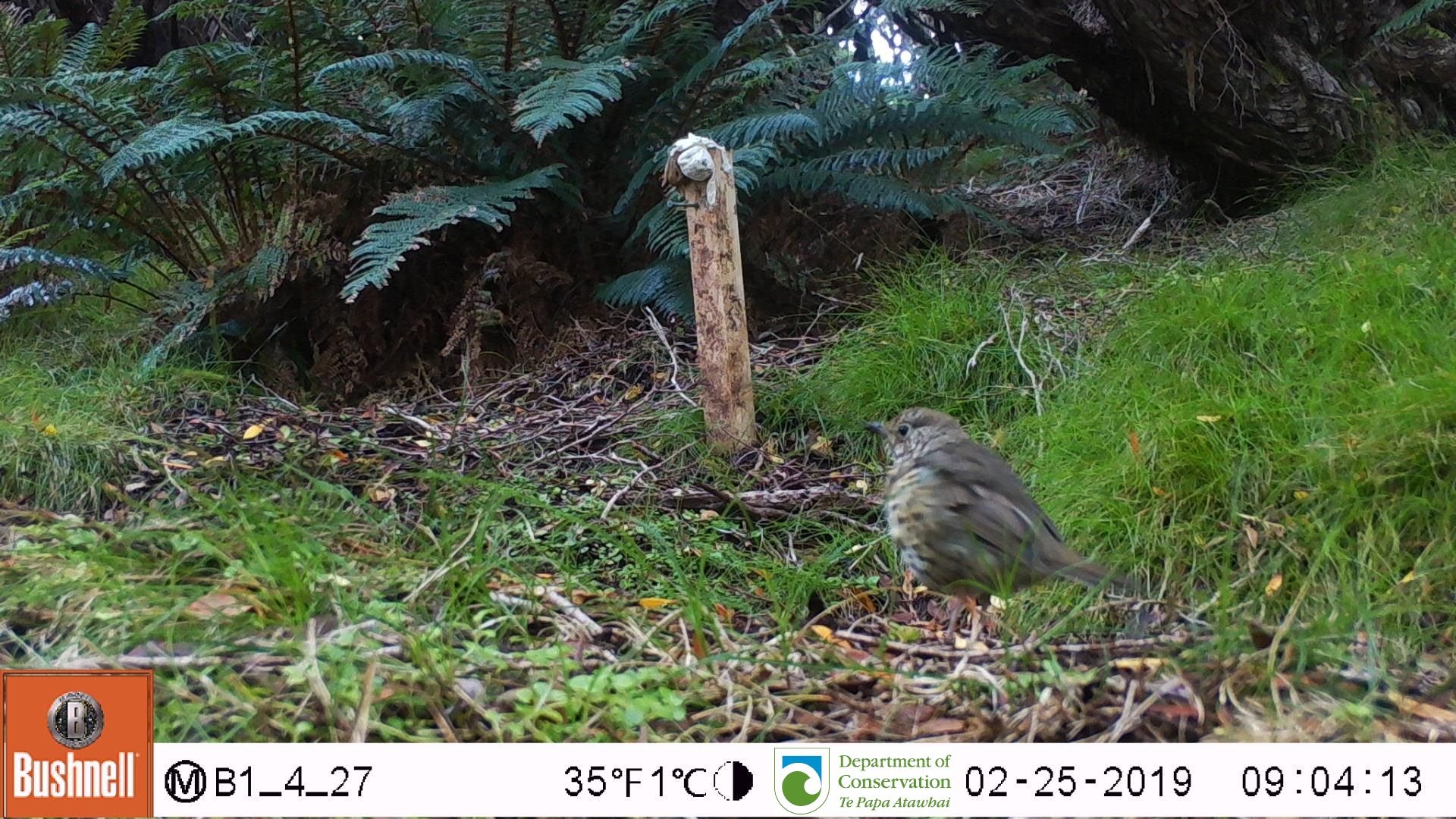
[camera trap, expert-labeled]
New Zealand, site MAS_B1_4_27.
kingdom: Animalia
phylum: Chordata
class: Aves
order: Passeriformes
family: Turdidae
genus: Turdus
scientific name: Turdus philomelos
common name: song thrush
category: thrush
Thrush (song thrush) (Turdus philomelos).